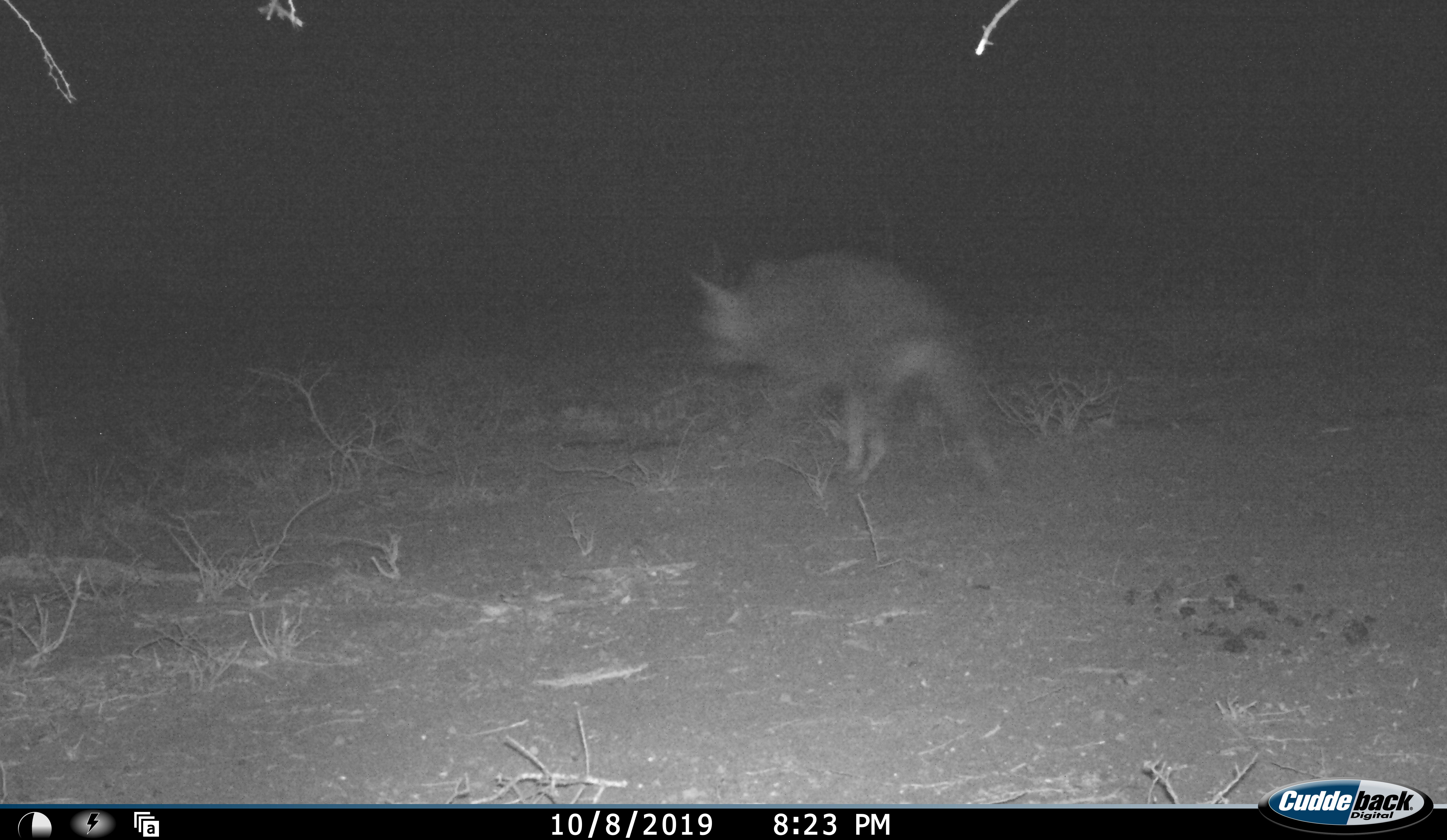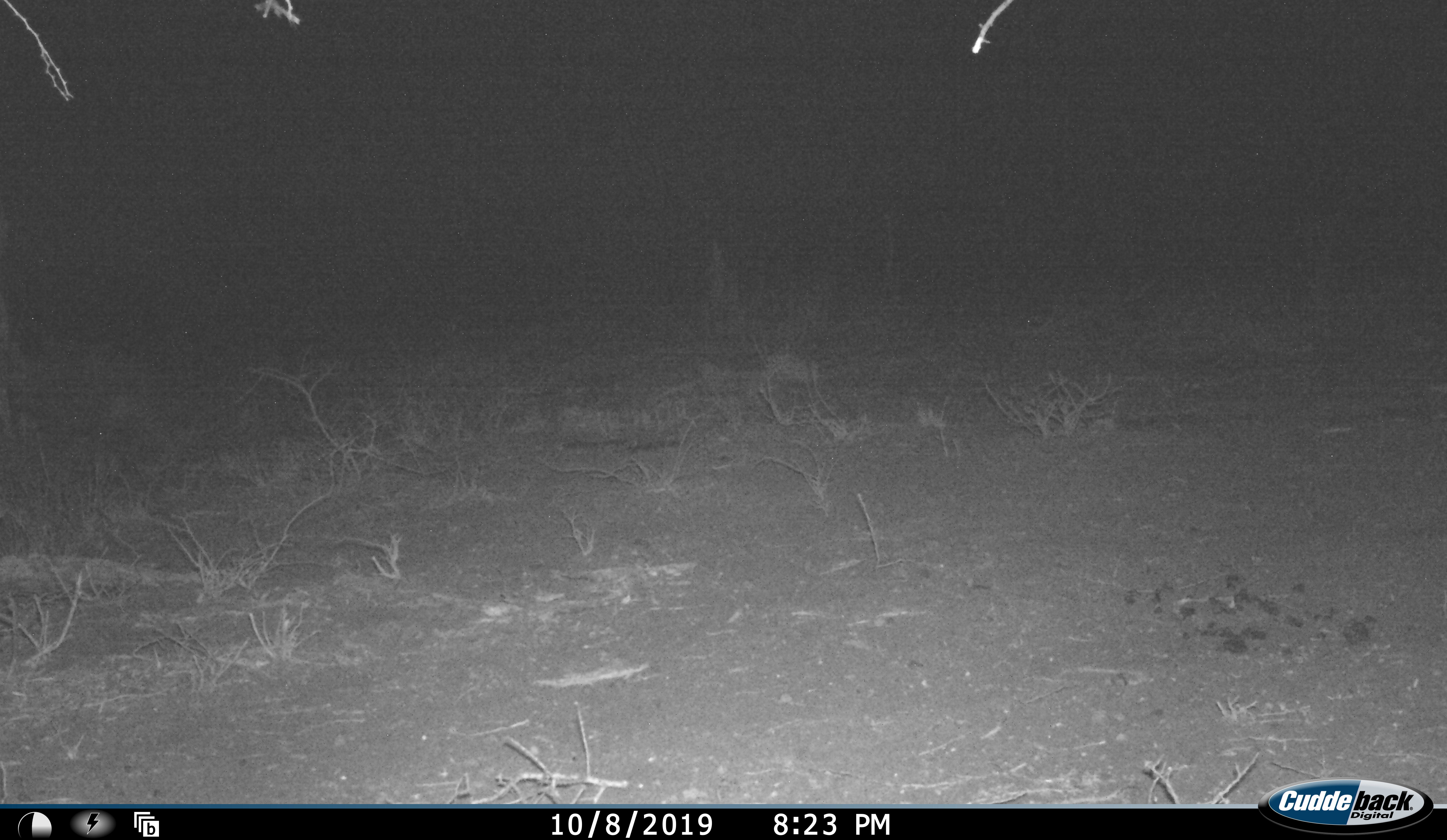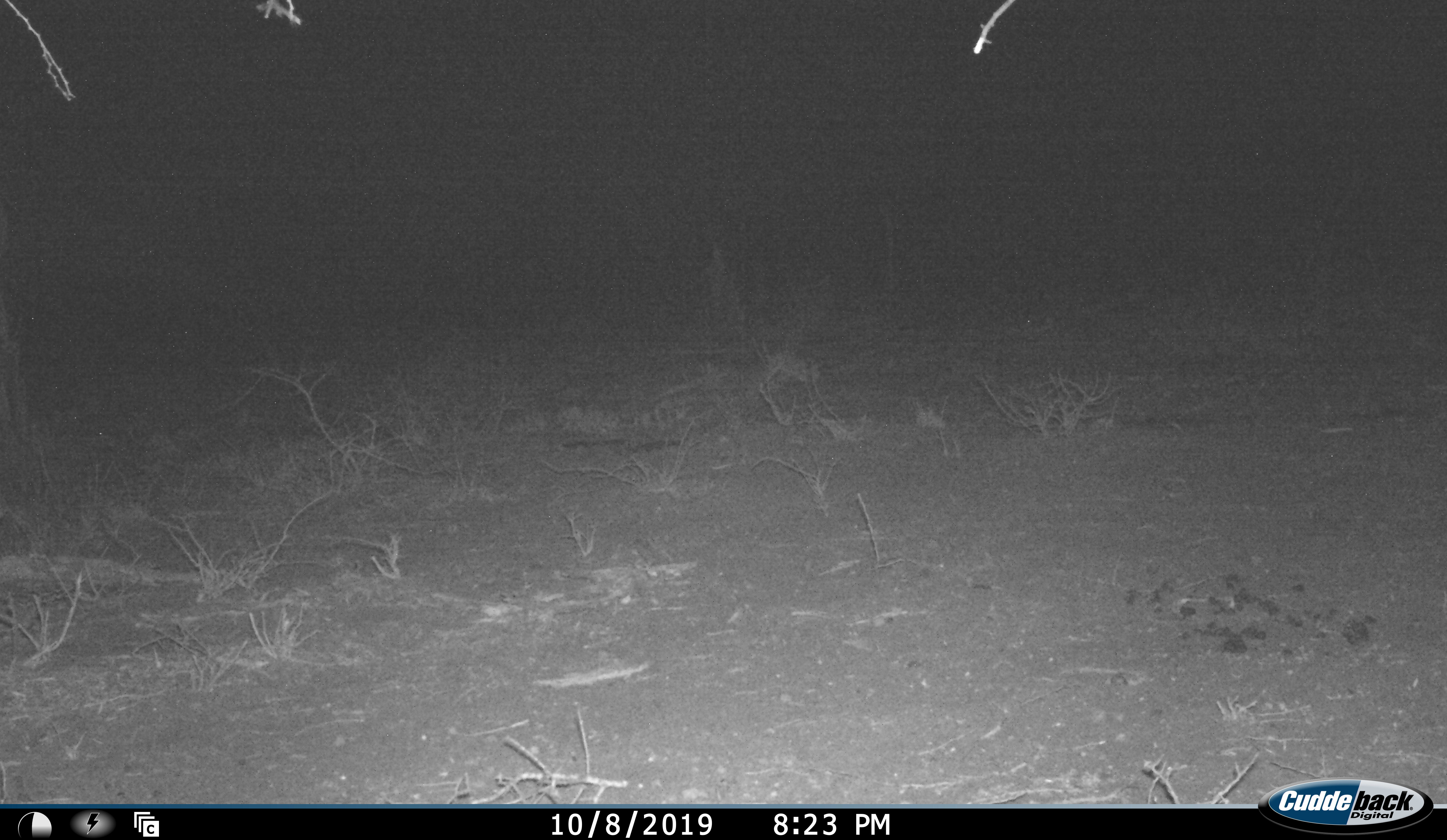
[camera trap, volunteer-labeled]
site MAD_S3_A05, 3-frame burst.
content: unidentified animal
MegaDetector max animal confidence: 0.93